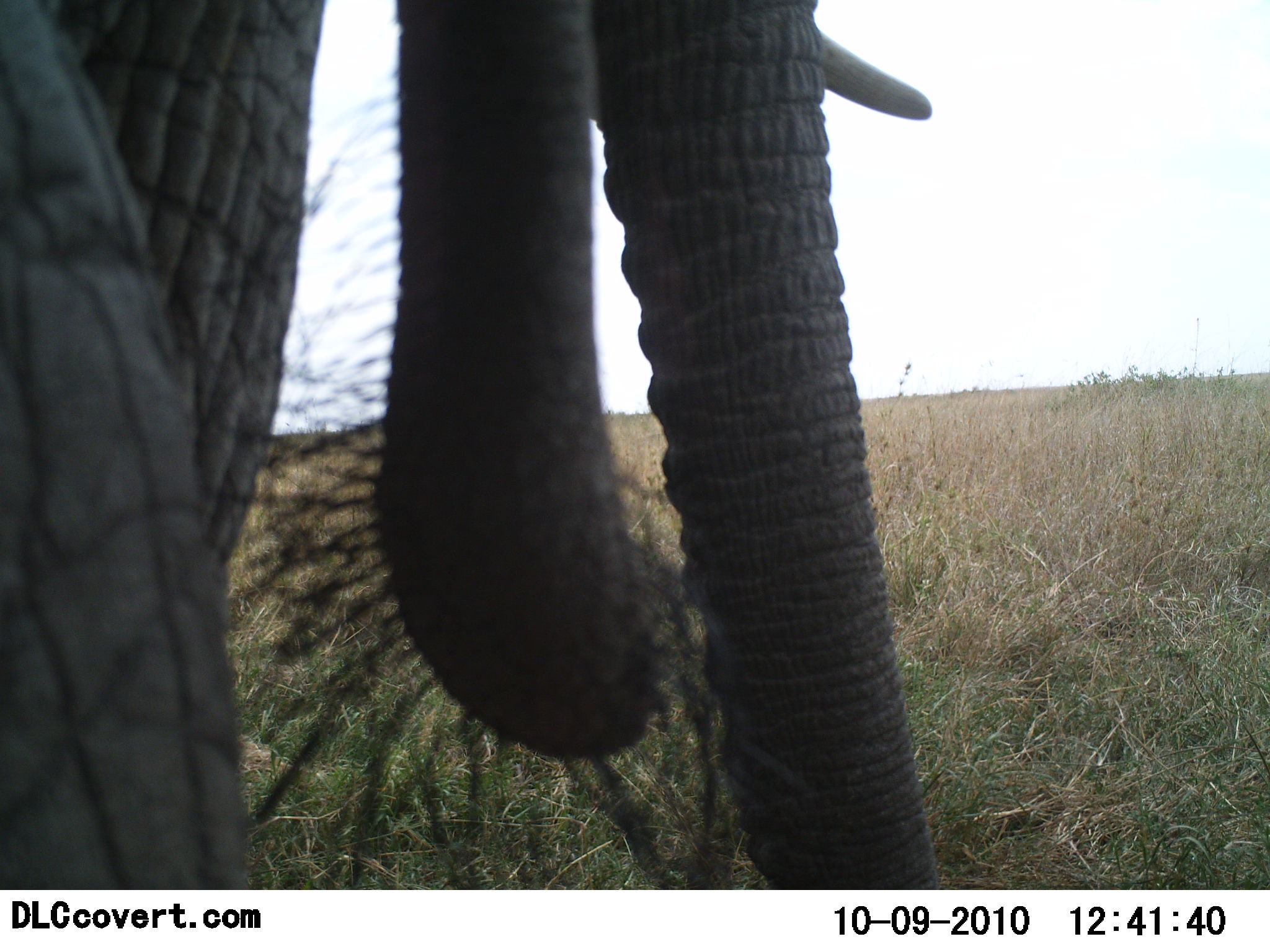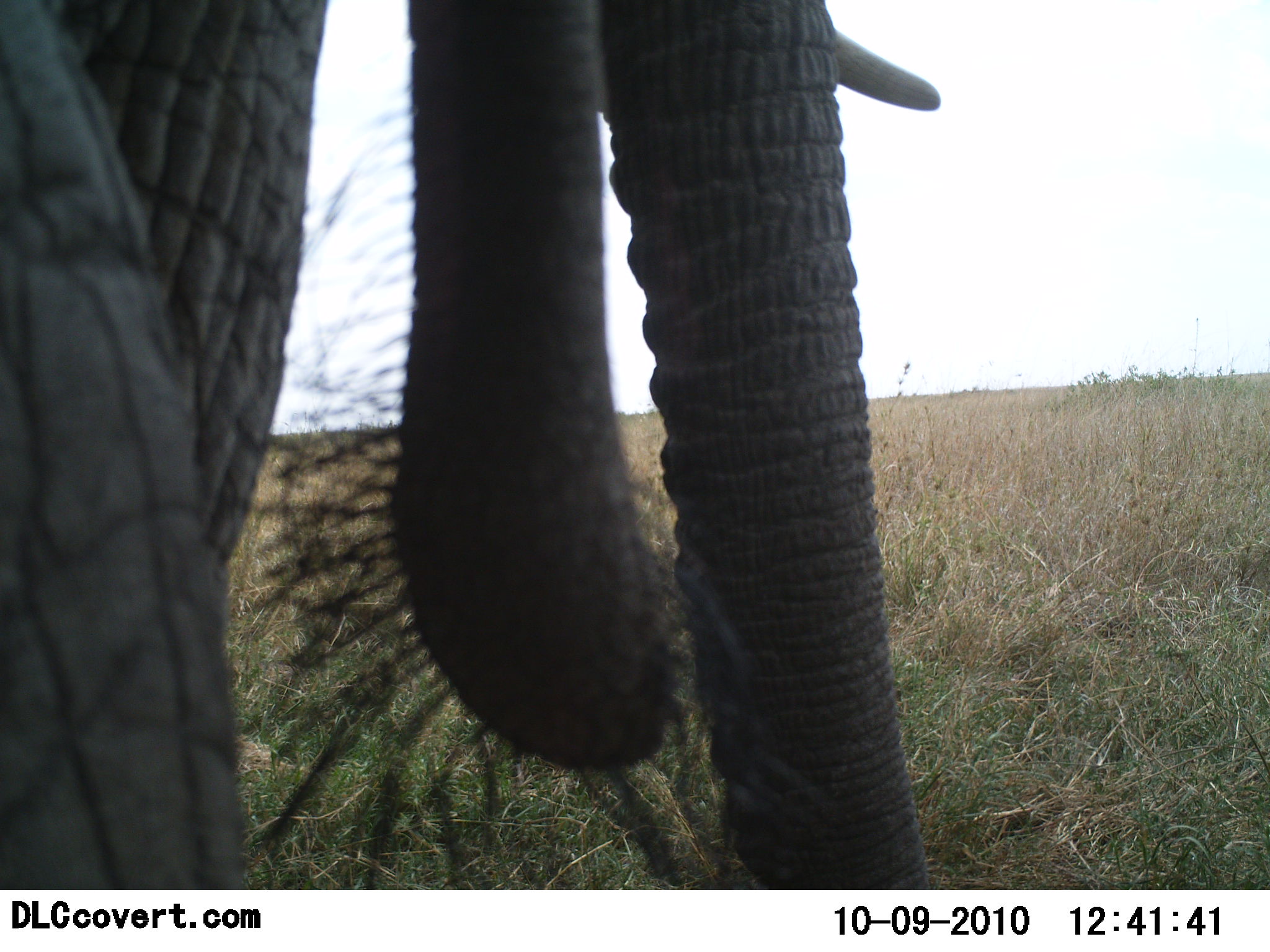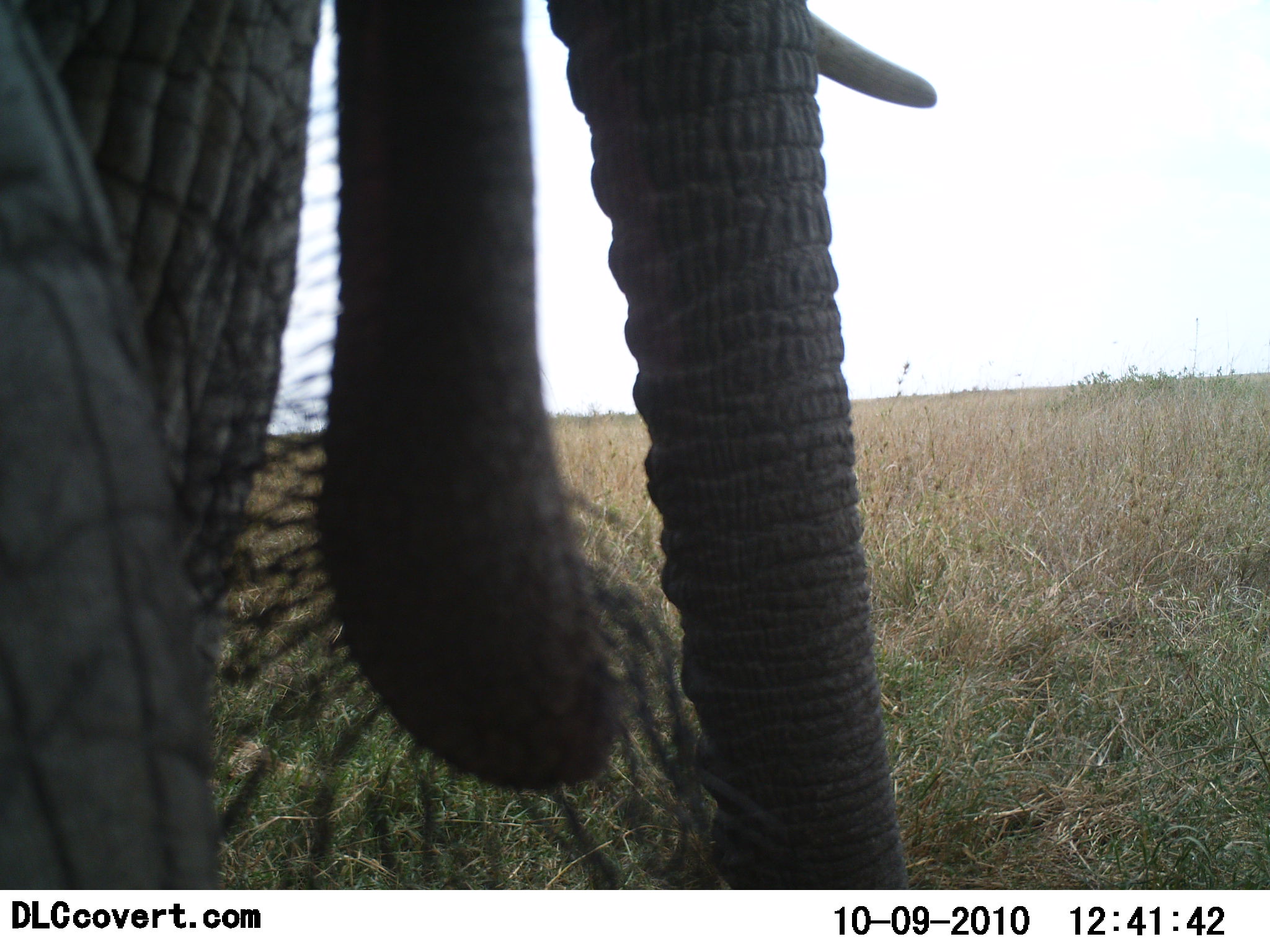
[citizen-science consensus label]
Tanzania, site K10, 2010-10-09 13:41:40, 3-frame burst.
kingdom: Animalia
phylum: Chordata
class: Mammalia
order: Proboscidea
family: Elephantidae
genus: Loxodonta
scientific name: Loxodonta africana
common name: african bush elephant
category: elephant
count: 1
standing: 78%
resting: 0%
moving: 9%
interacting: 0%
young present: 0%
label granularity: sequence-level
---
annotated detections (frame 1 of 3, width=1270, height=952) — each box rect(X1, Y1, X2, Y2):
animal: rect(0, 2, 940, 890)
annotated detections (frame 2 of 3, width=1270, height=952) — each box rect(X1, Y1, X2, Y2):
animal: rect(1, 1, 942, 889)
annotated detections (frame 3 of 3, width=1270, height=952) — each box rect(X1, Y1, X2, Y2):
animal: rect(0, 1, 938, 889)